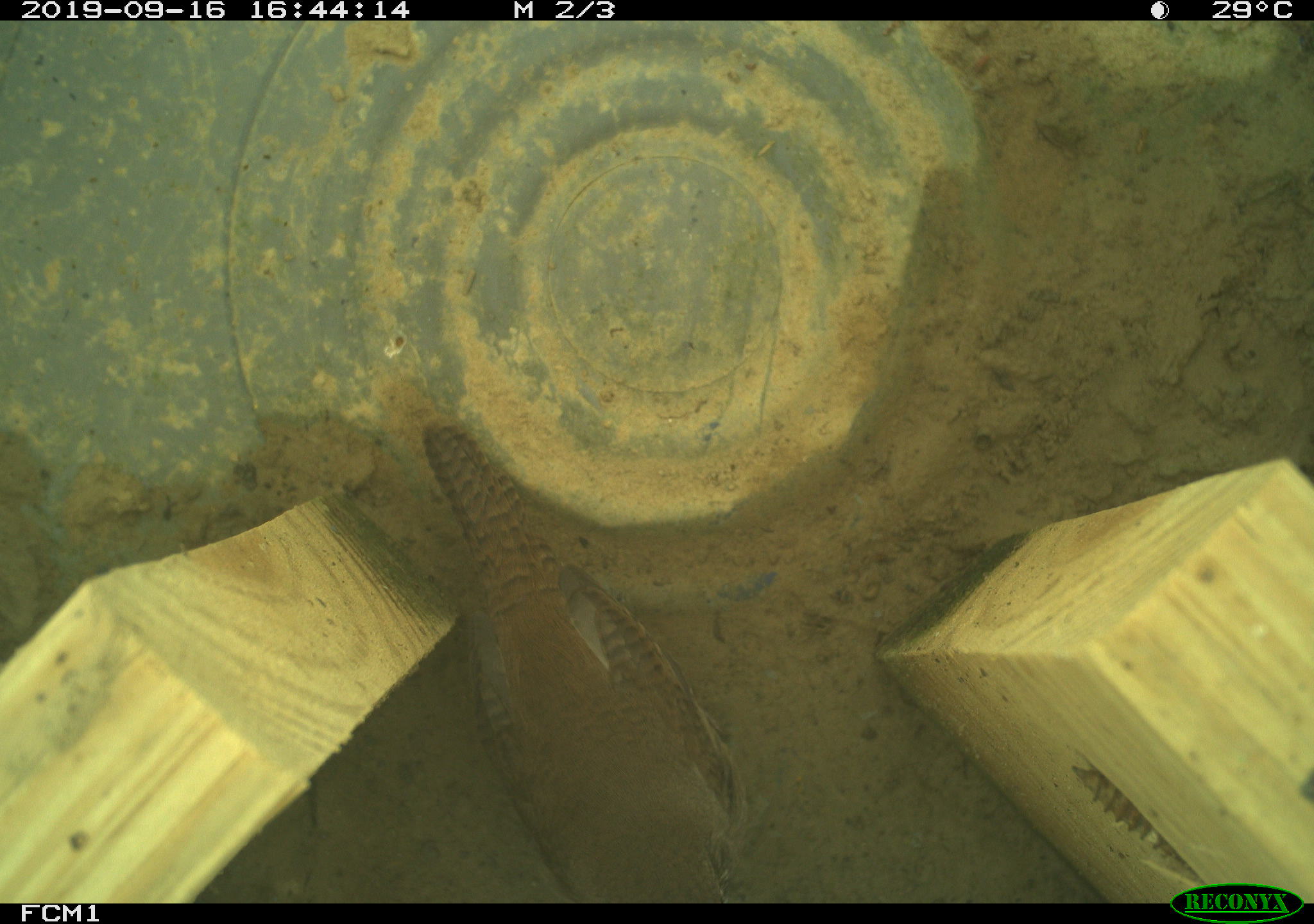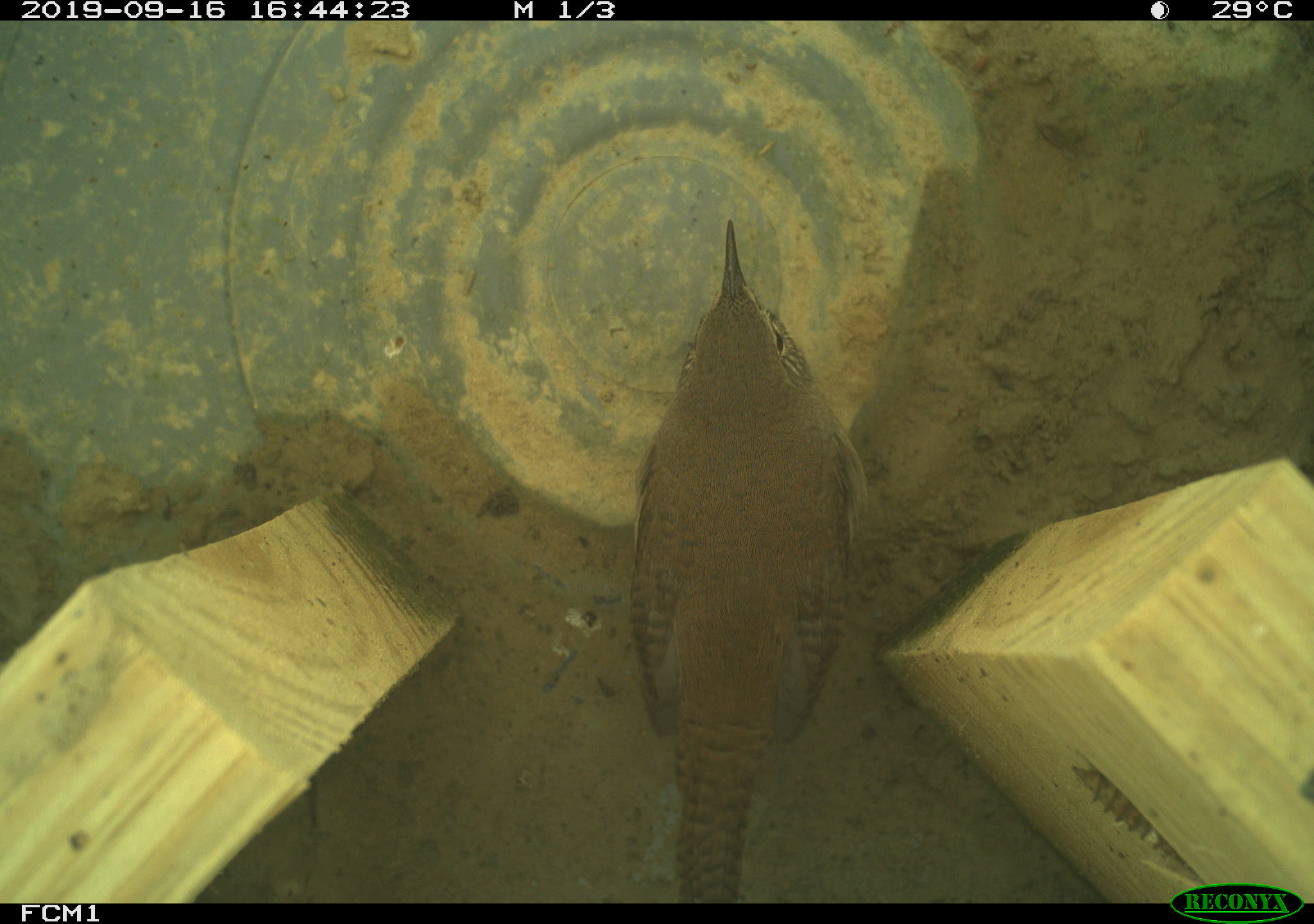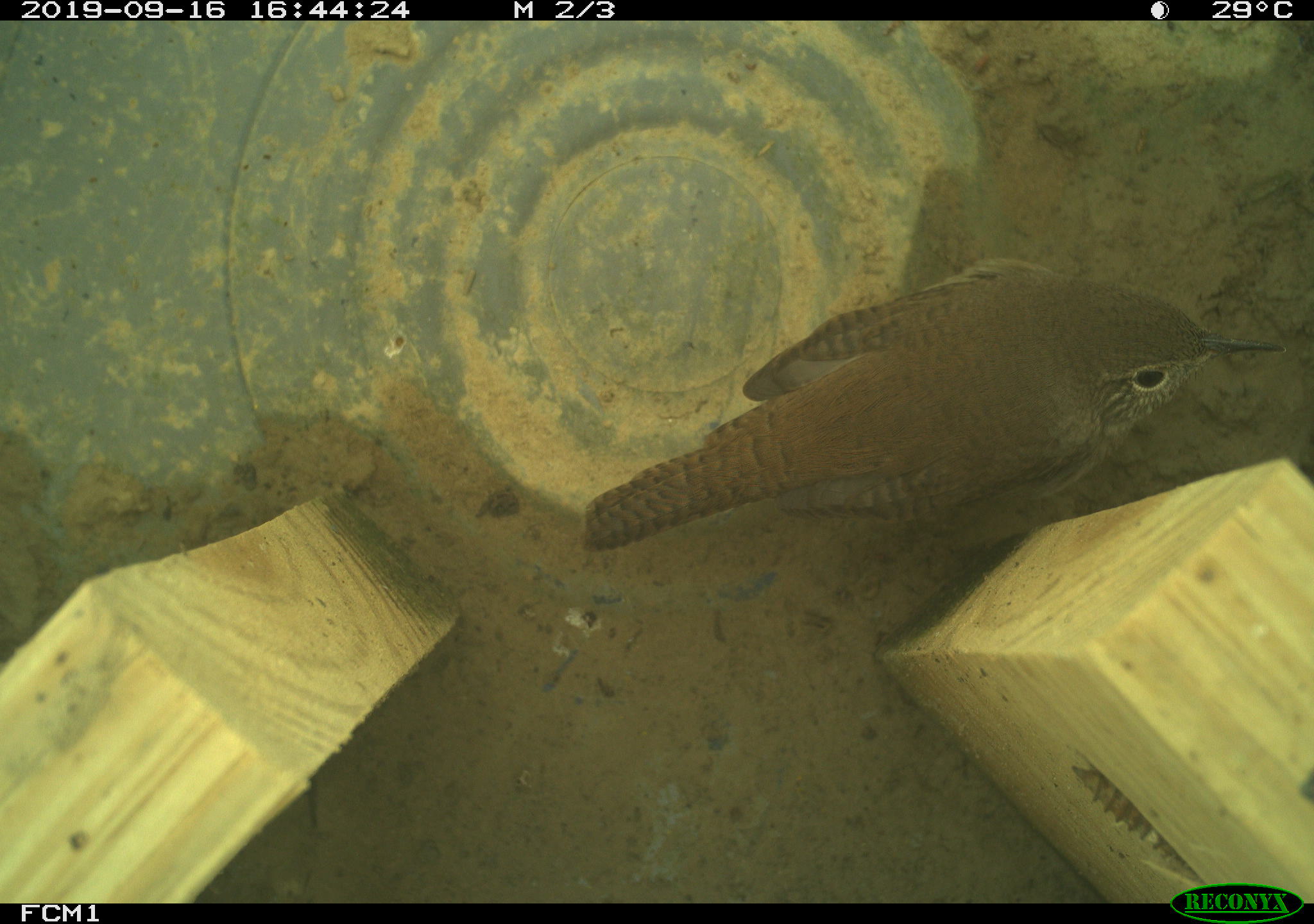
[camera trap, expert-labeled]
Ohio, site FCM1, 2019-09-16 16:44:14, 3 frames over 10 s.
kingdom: Animalia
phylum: Chordata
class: Aves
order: Passeriformes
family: Troglodytidae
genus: Troglodytes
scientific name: Troglodytes aedon aedon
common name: northern house wren